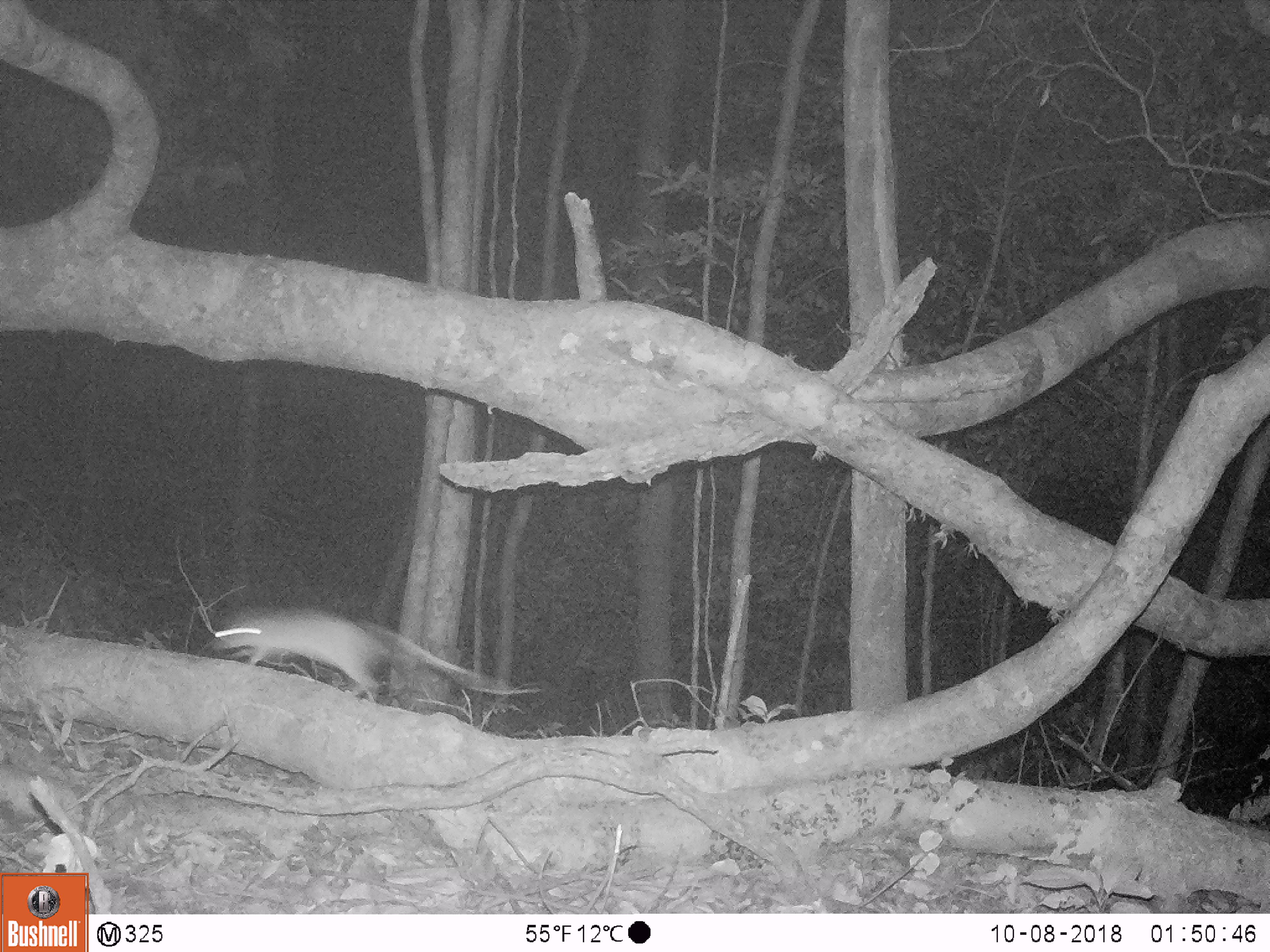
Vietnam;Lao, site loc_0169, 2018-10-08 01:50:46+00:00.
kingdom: Animalia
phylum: Chordata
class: Mammalia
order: Rodentia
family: Muridae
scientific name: Muridae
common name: old-world mice and rats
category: unidentified murid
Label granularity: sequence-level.